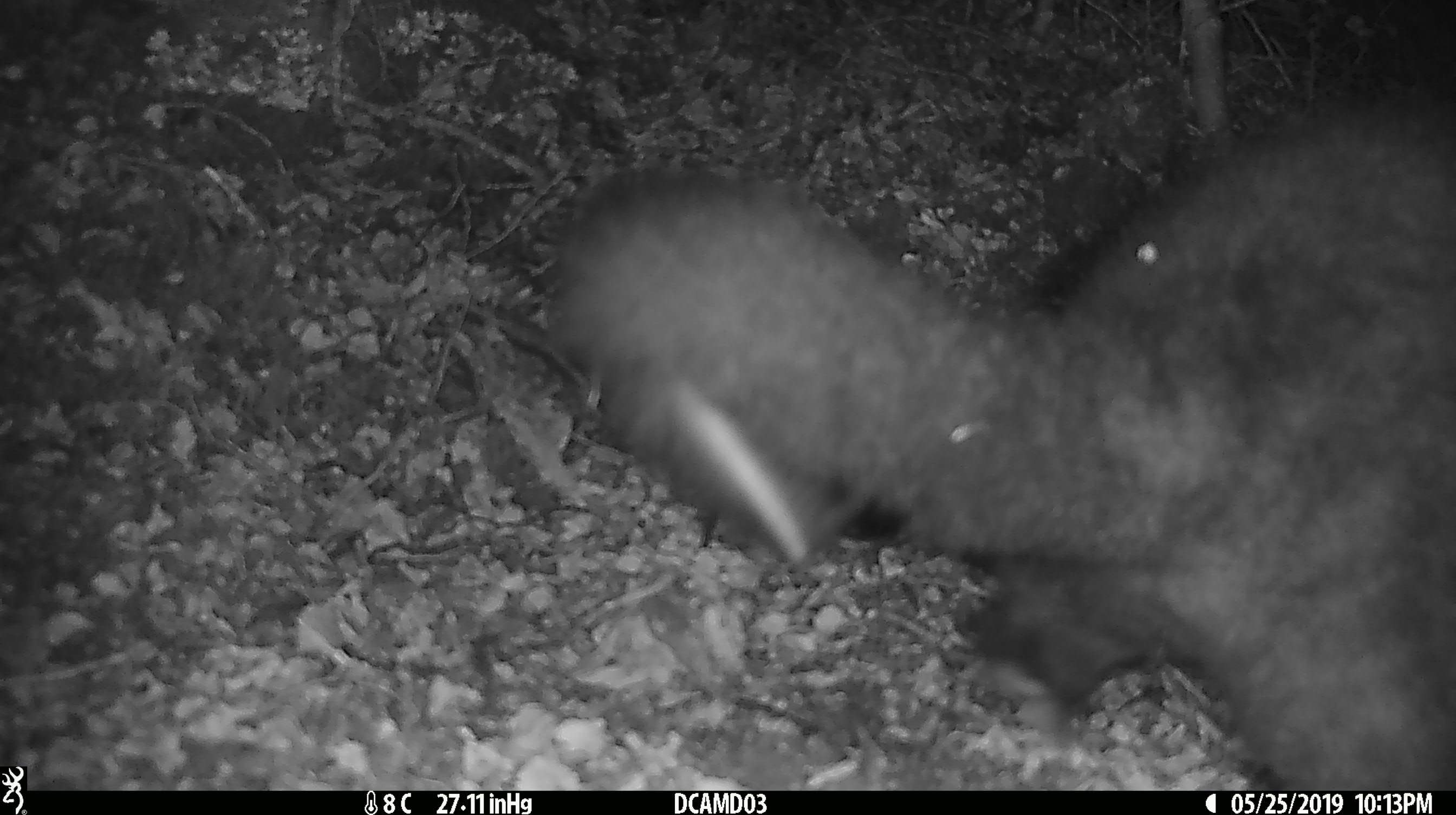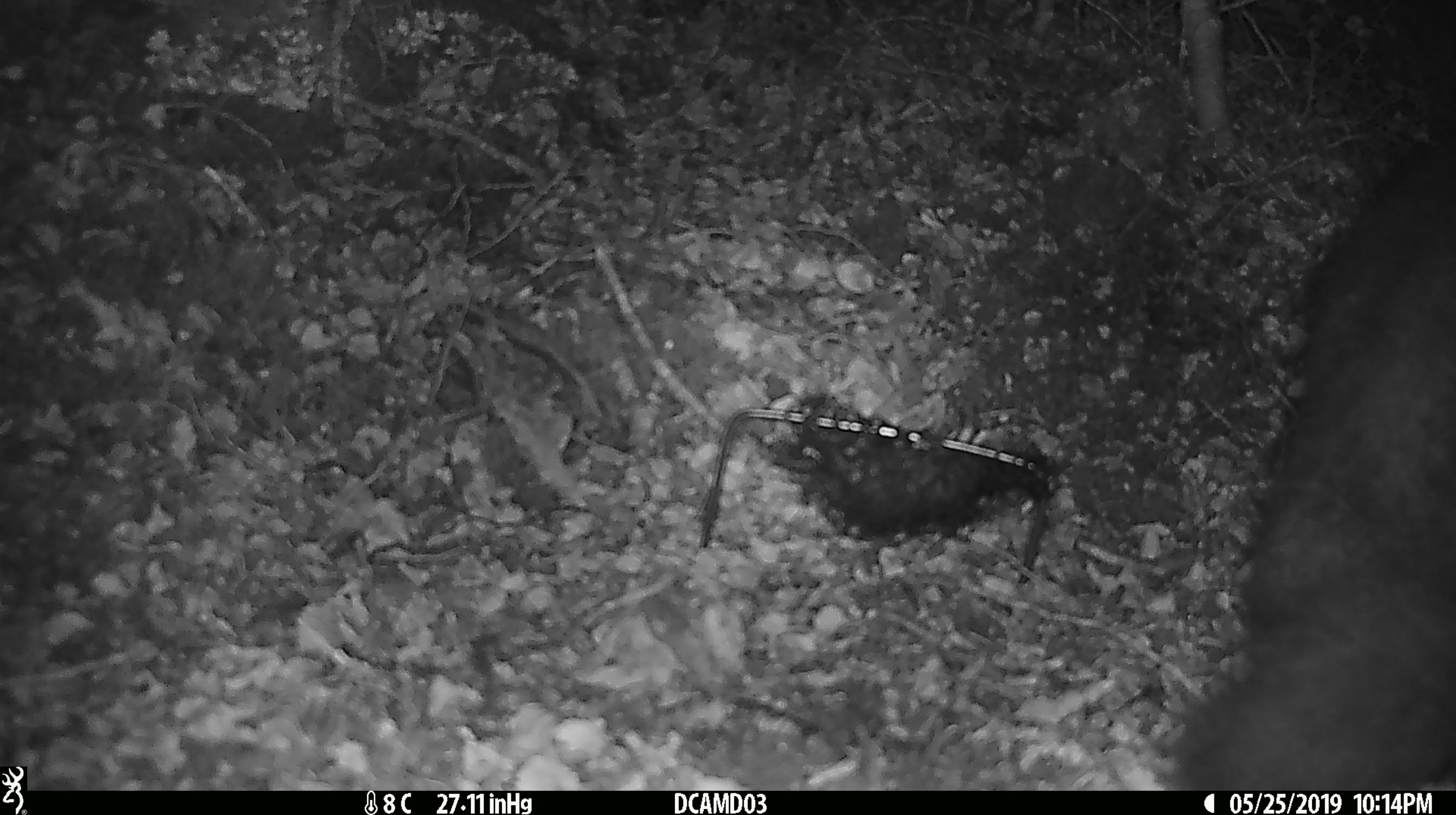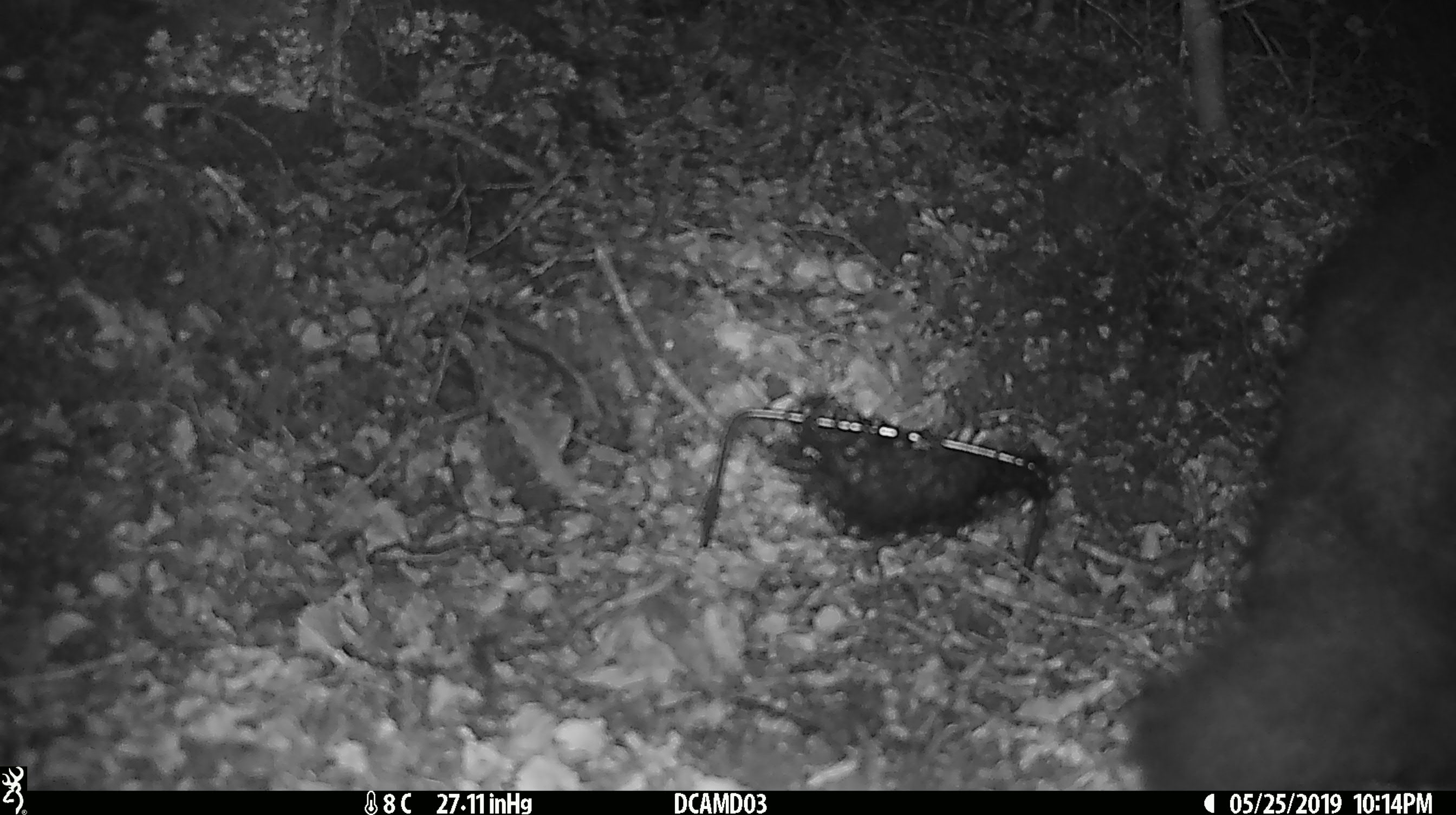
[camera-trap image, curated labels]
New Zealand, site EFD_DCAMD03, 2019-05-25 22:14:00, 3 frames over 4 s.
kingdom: Animalia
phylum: Chordata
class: Mammalia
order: Diprotodontia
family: Phalangeridae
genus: Trichosurus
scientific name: Trichosurus vulpecula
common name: common brushtail possum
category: possum